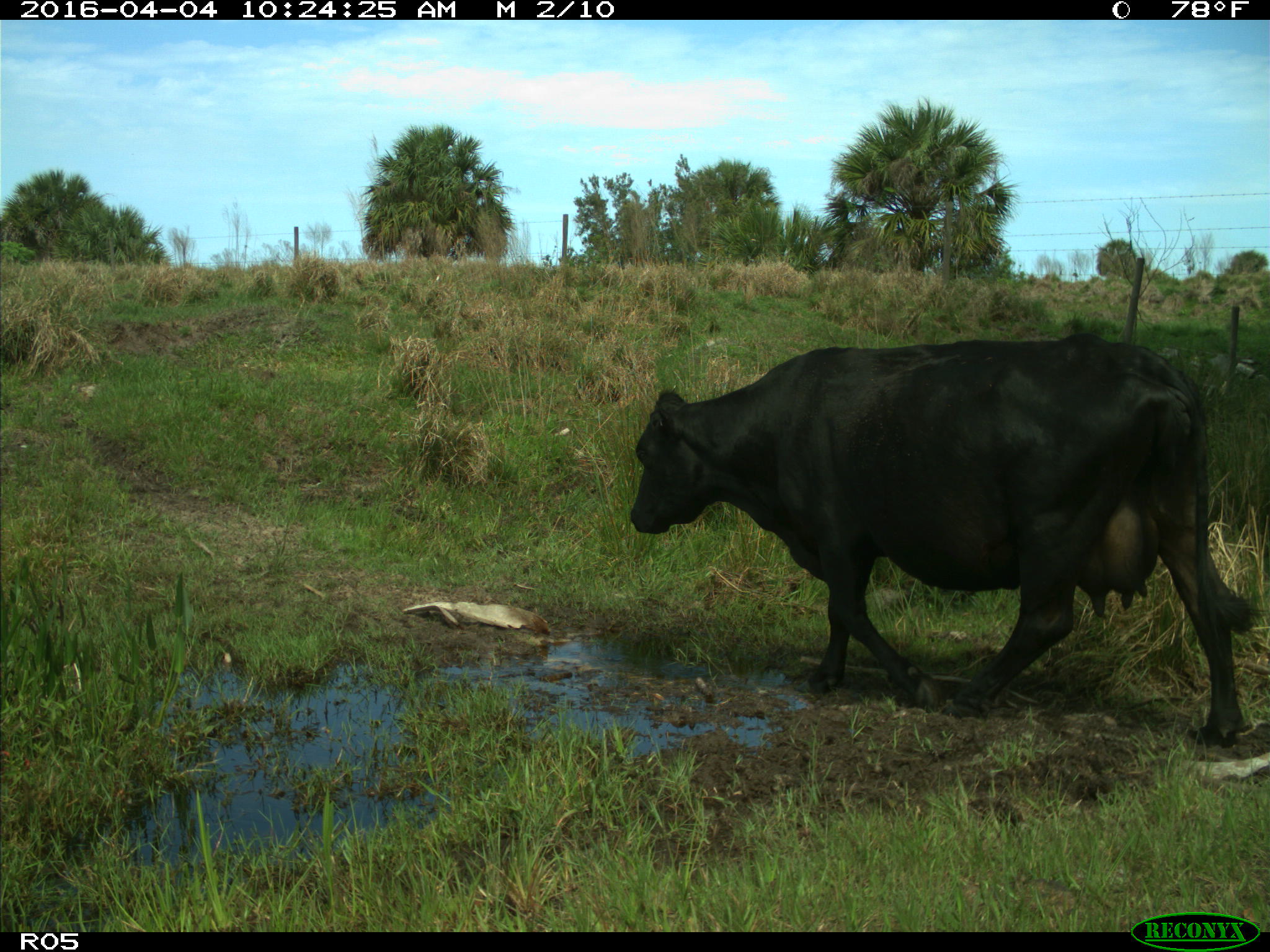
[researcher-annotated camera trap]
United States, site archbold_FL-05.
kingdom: Animalia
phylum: Chordata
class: Mammalia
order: Artiodactyla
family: Bovidae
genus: Bos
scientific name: Bos taurus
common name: domestic cow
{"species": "Bos taurus (domestic cow)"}